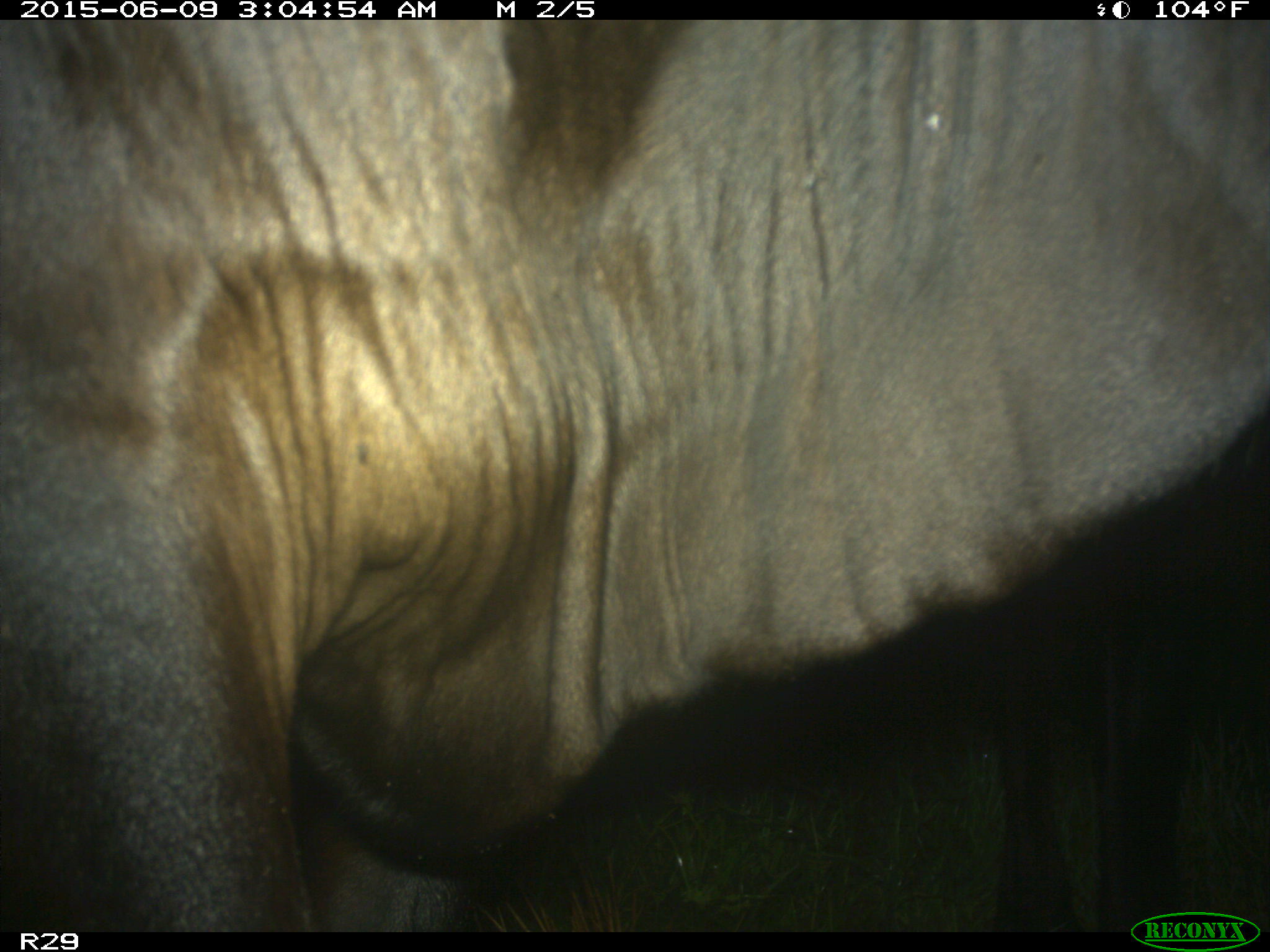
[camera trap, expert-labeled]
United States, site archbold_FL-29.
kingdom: Animalia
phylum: Chordata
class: Mammalia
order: Artiodactyla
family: Bovidae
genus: Bos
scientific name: Bos taurus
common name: domestic cow